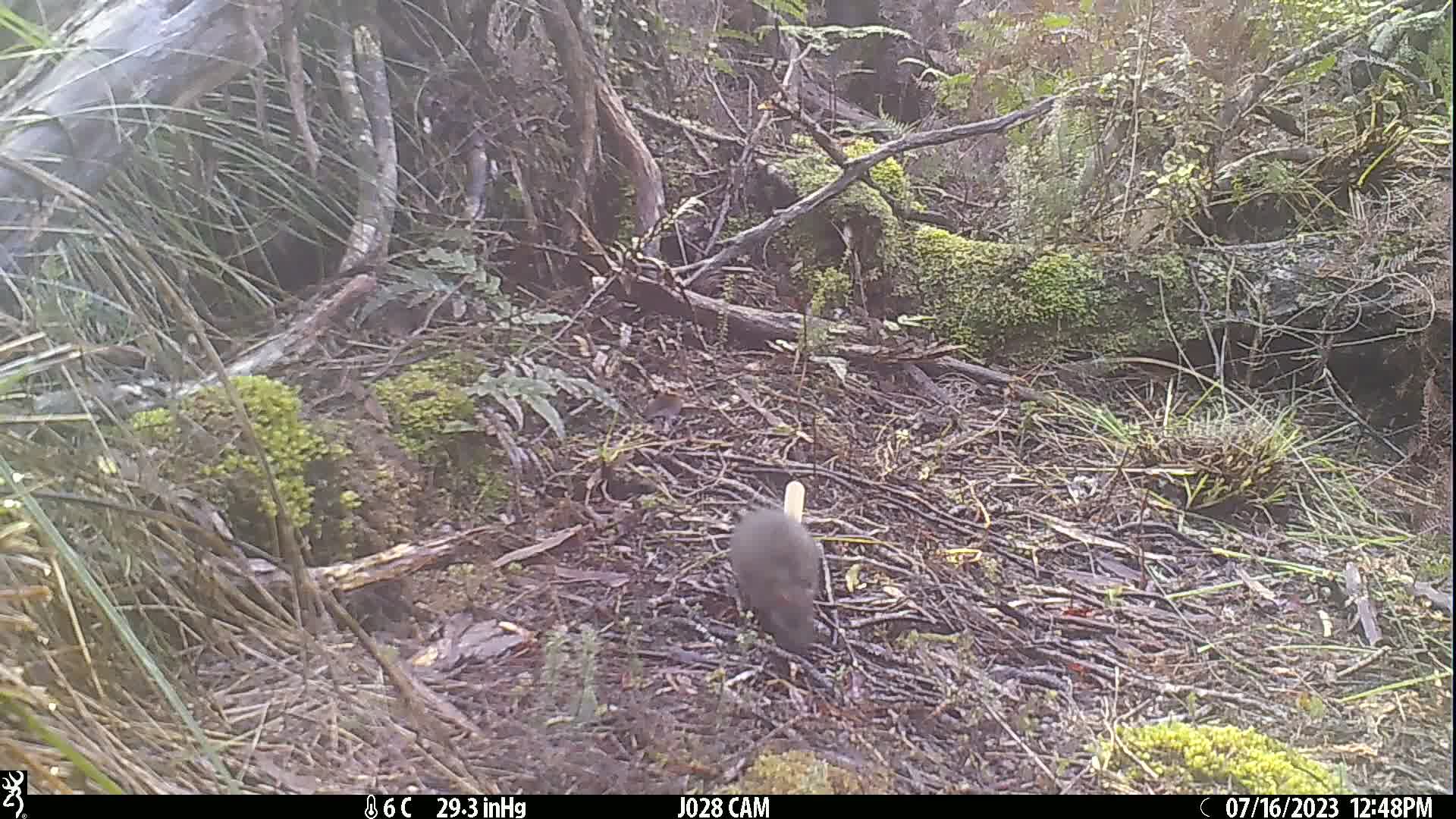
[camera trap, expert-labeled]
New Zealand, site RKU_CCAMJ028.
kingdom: Animalia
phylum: Chordata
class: Mammalia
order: Rodentia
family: Muridae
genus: Rattus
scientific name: Rattus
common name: rat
Rat (Rattus).